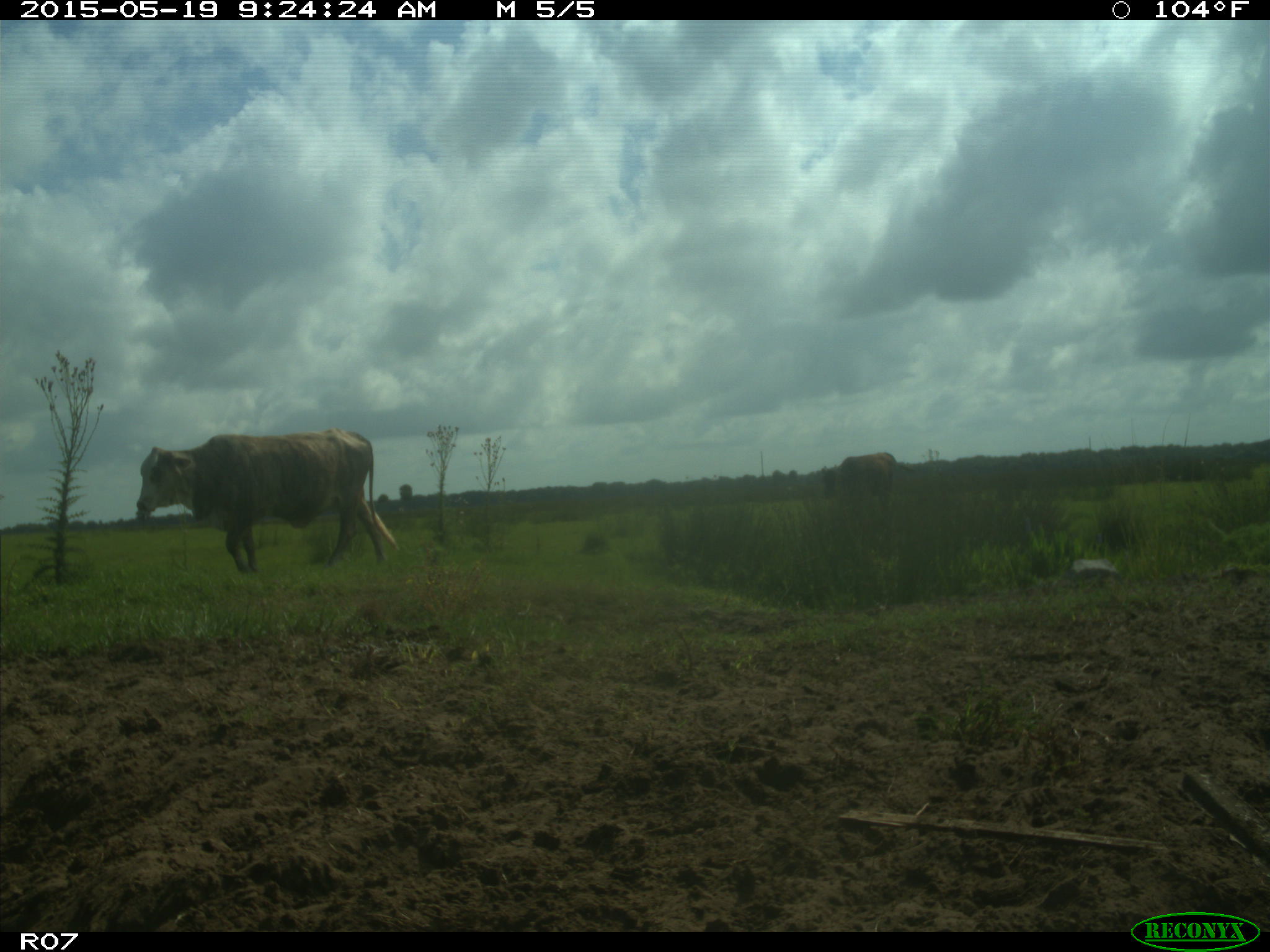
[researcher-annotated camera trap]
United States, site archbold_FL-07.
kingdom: Animalia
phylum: Chordata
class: Mammalia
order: Artiodactyla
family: Bovidae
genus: Bos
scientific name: Bos taurus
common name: domestic cow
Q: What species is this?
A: Bos taurus (domestic cow).